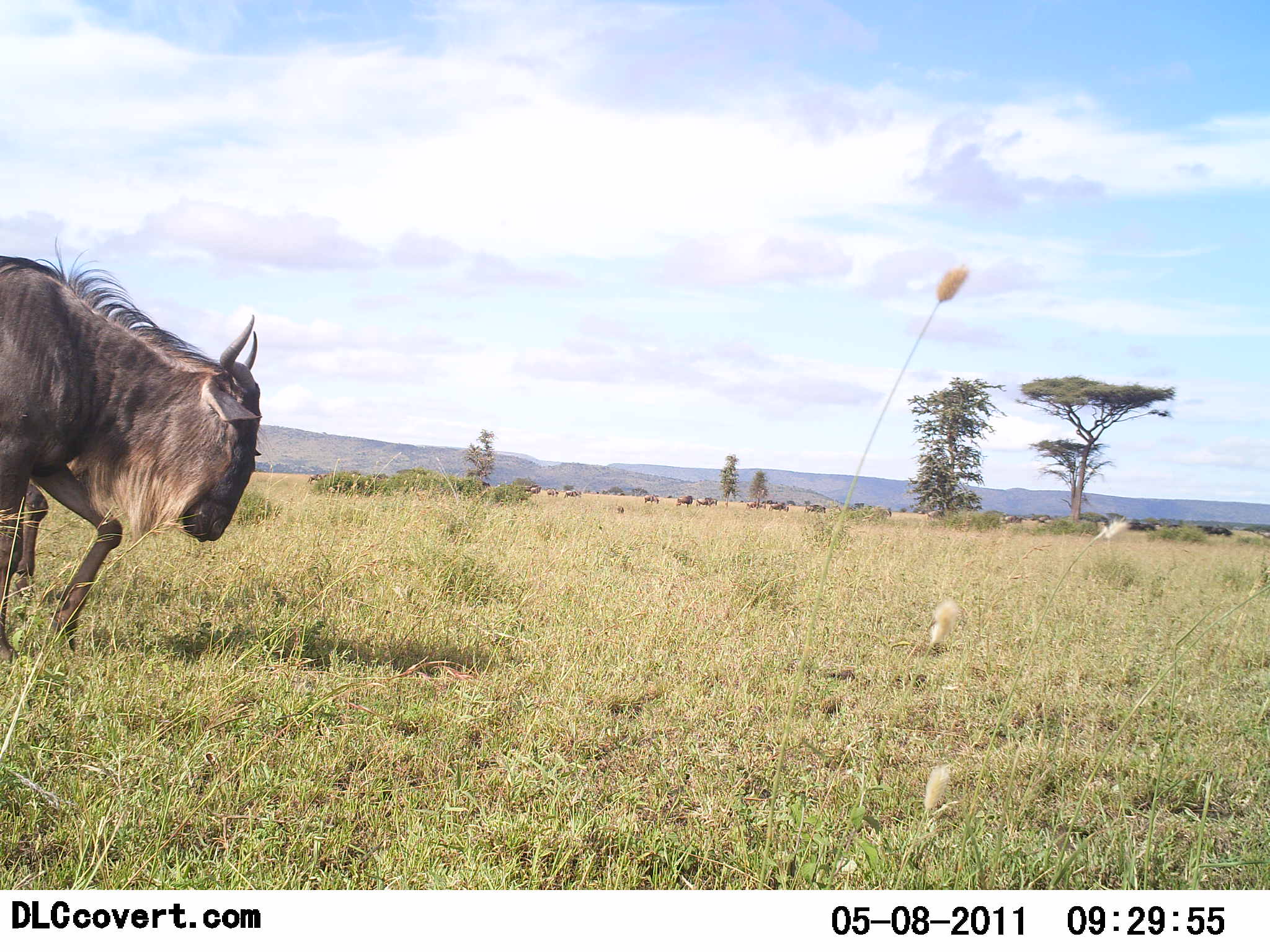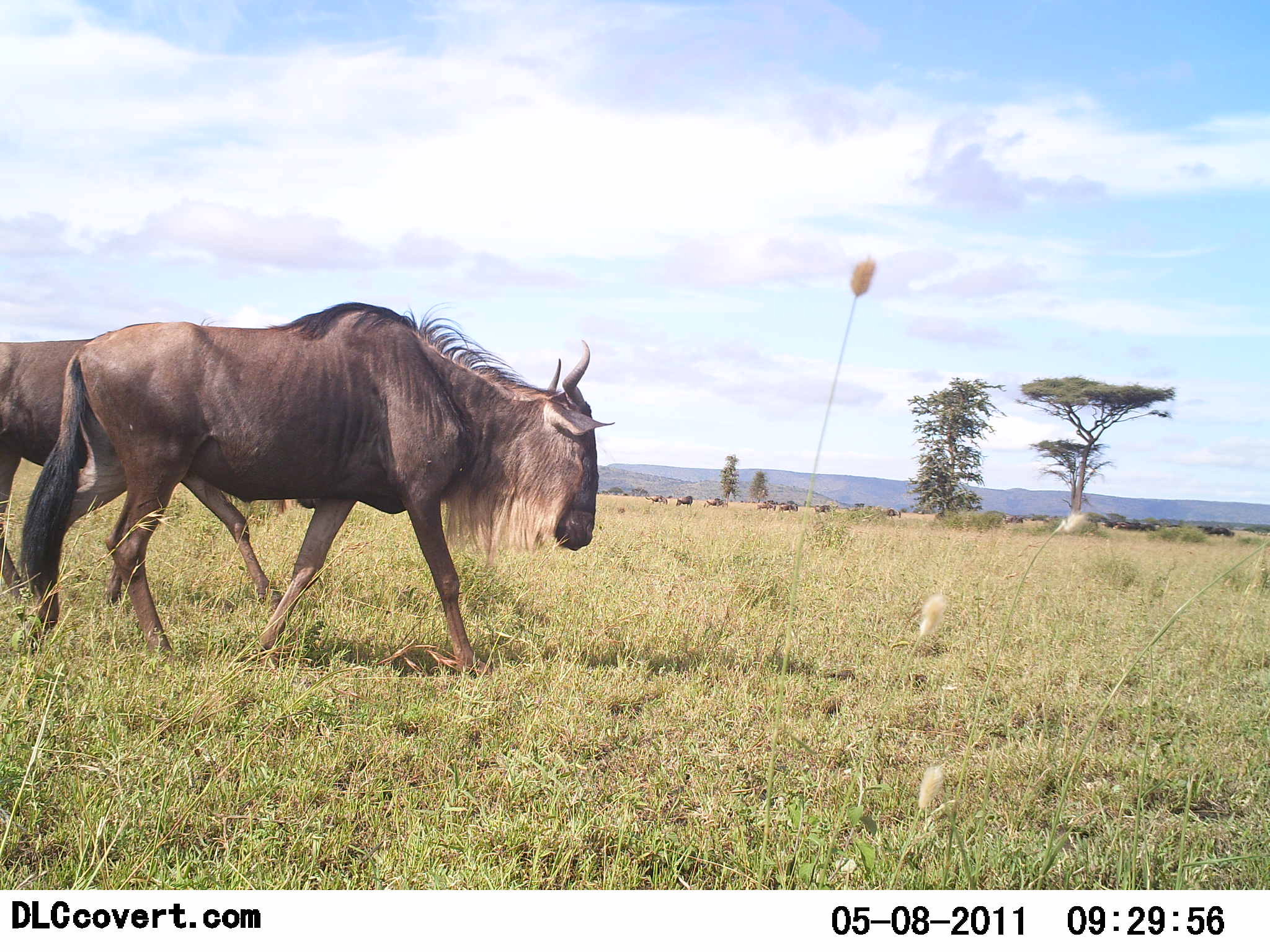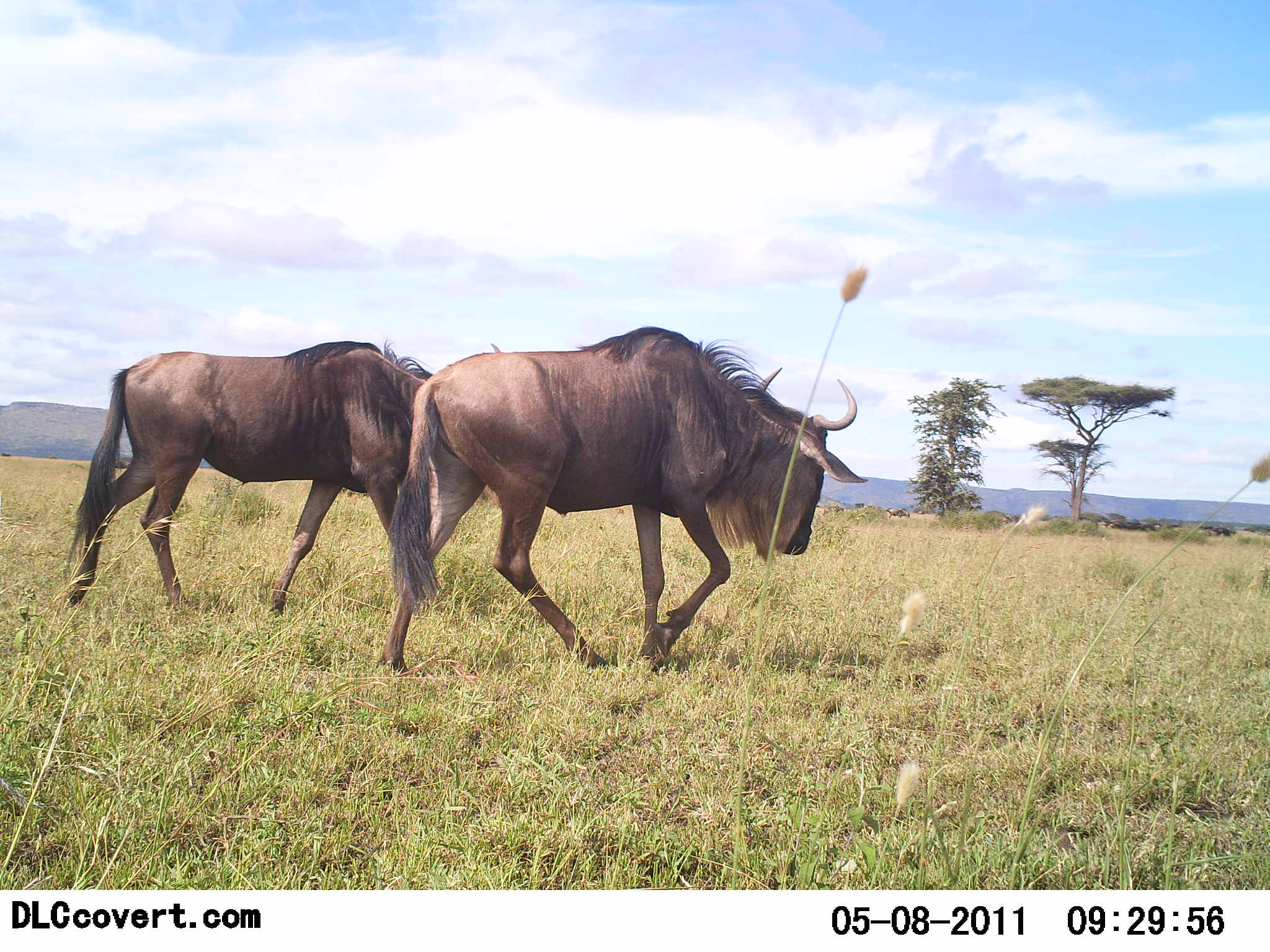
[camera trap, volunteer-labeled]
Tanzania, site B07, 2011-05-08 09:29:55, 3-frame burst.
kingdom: Animalia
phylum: Chordata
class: Mammalia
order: Artiodactyla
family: Bovidae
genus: Connochaetes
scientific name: Connochaetes taurinus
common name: blue wildebeest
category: wildebeest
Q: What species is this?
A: Wildebeest (blue wildebeest) (Connochaetes taurinus).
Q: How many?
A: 2.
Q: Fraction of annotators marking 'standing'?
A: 0%.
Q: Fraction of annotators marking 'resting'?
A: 0%.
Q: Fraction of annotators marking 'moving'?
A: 100%.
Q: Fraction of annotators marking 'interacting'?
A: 8%.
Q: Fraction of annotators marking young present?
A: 0%.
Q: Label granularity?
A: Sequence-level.